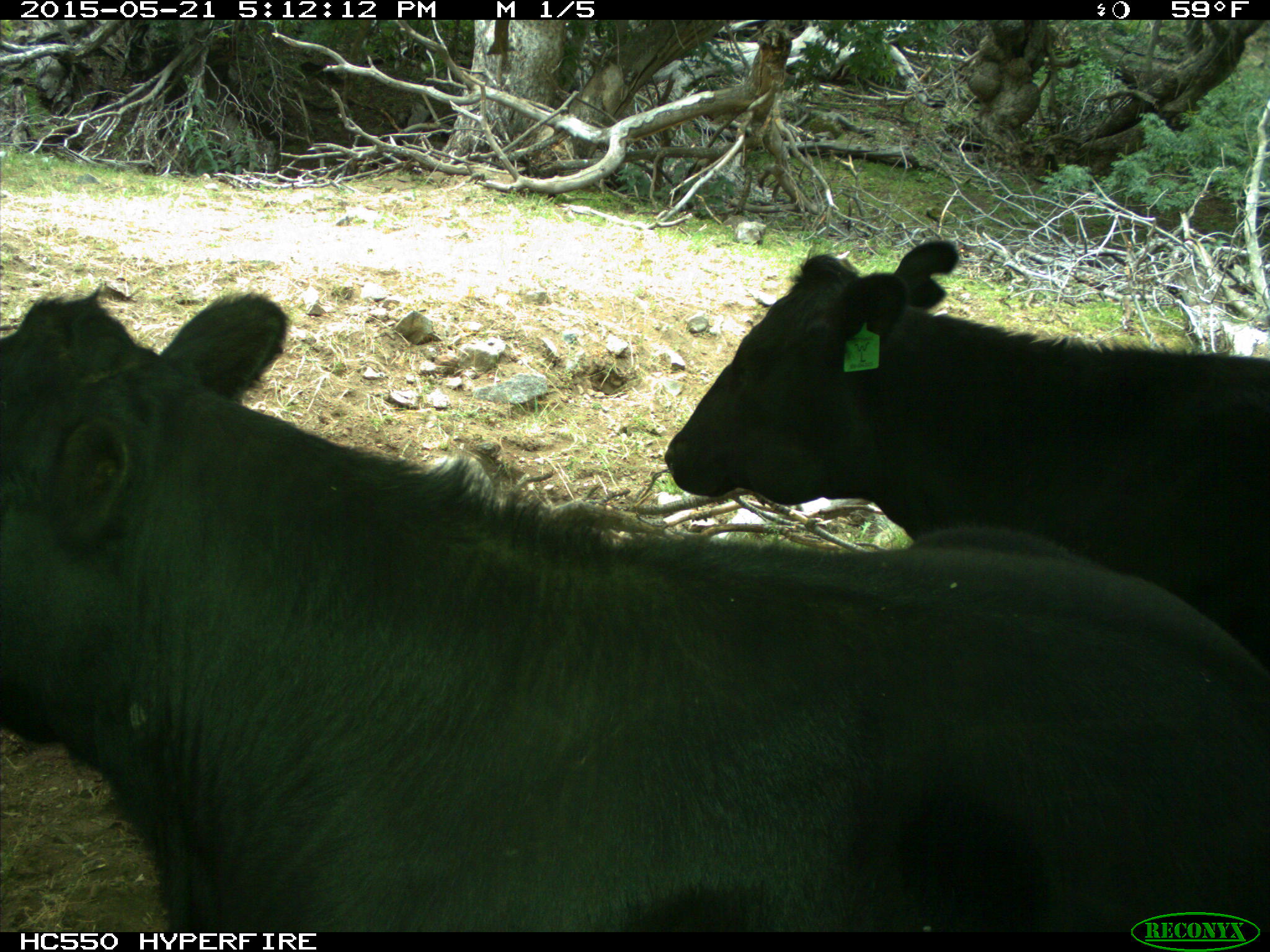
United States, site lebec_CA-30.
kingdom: Animalia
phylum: Chordata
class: Mammalia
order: Artiodactyla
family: Bovidae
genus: Bos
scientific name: Bos taurus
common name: domestic cow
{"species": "Bos taurus (domestic cow)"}